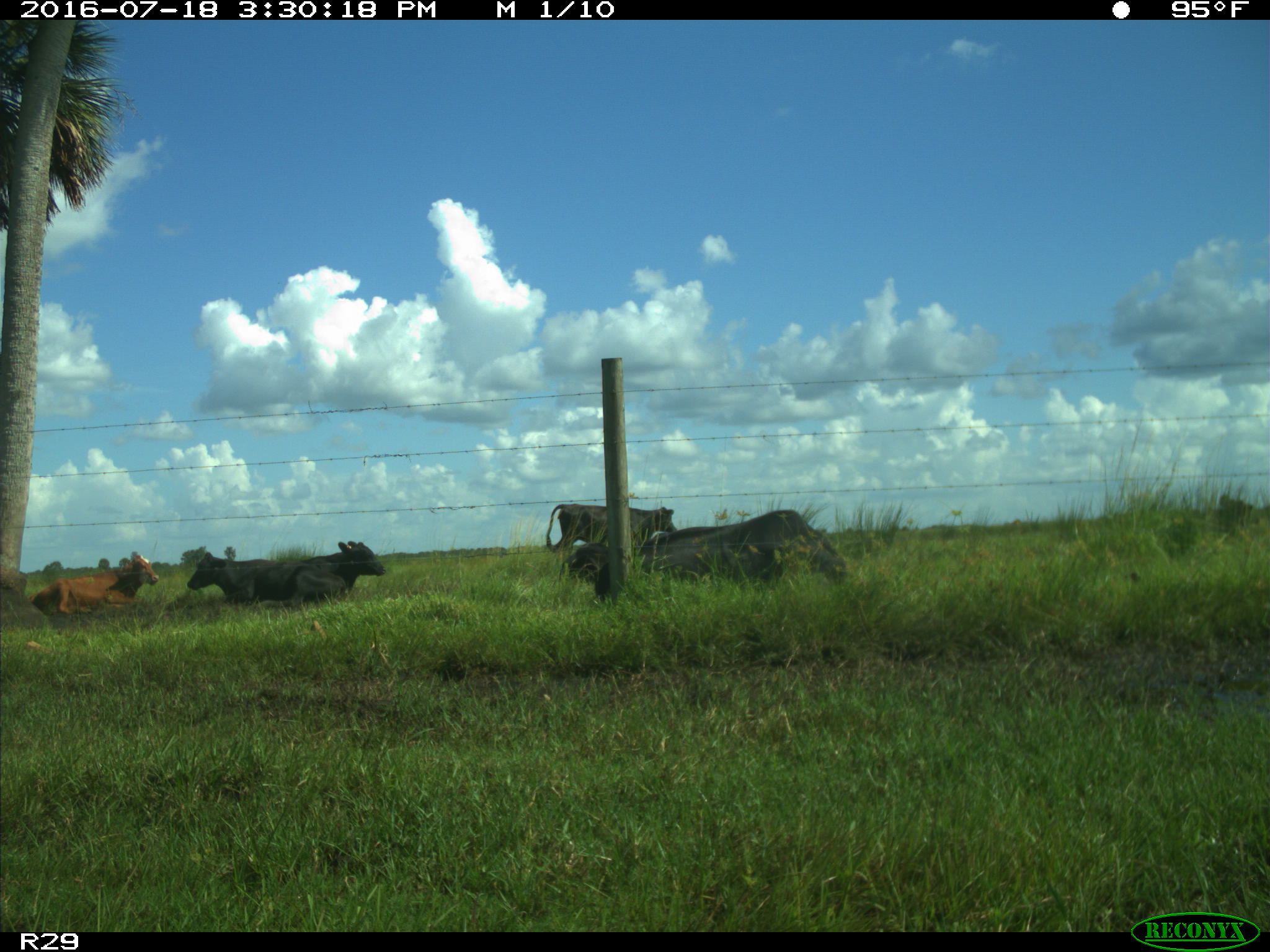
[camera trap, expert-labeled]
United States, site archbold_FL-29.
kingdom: Animalia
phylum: Chordata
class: Mammalia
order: Artiodactyla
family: Bovidae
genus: Bos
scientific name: Bos taurus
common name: domestic cow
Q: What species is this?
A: Bos taurus (domestic cow).